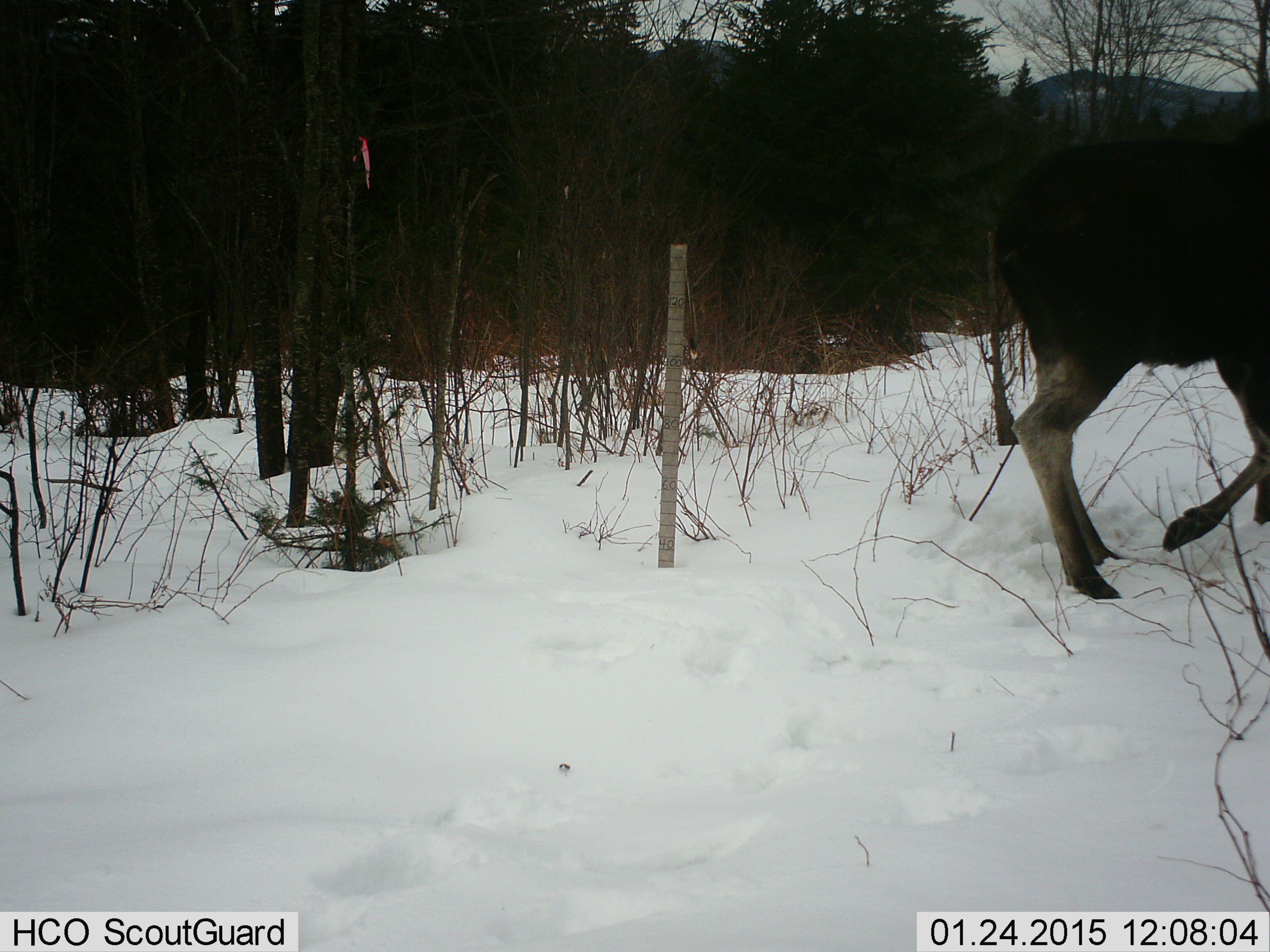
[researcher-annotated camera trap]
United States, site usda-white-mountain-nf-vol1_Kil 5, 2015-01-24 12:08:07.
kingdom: Animalia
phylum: Chordata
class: Mammalia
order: Artiodactyla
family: Cervidae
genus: Alces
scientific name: Alces alces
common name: moose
Moose (Alces alces).